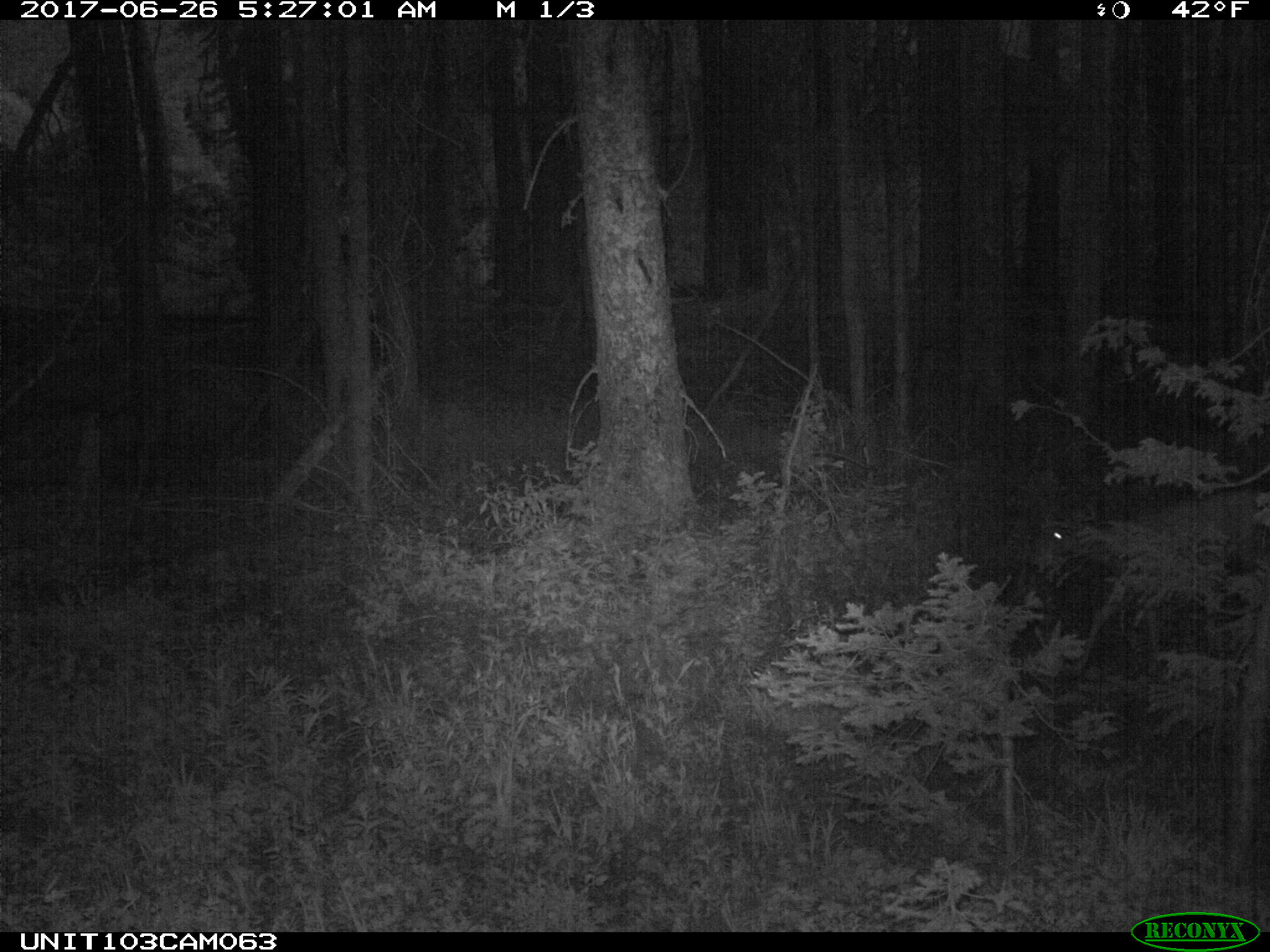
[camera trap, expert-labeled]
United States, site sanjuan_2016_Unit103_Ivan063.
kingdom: Animalia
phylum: Chordata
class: Mammalia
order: Artiodactyla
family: Cervidae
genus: Odocoileus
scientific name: Odocoileus hemionus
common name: mule deer